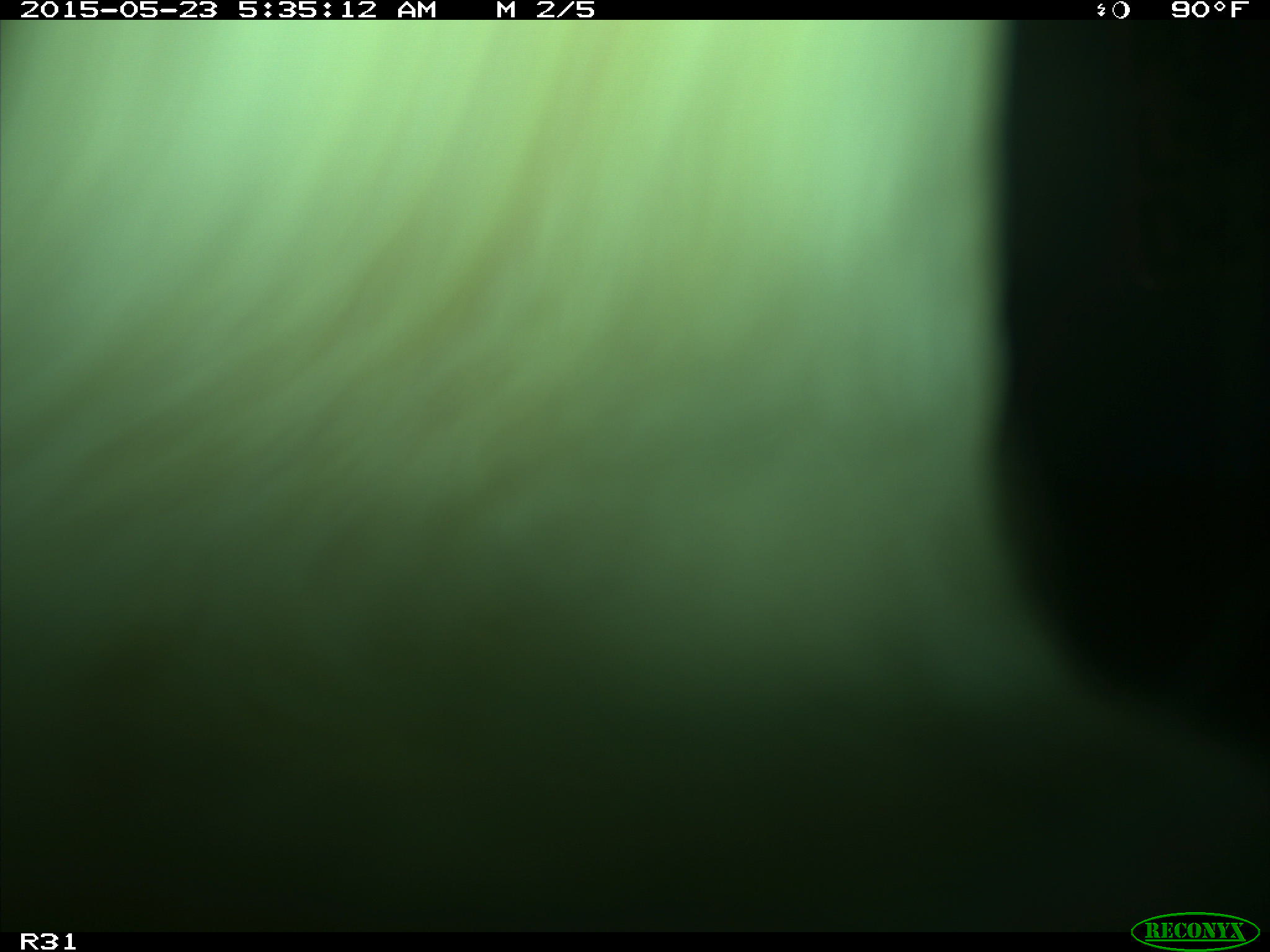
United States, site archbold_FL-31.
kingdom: Animalia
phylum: Chordata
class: Mammalia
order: Artiodactyla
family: Bovidae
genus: Bos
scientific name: Bos taurus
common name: domestic cow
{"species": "Bos taurus (domestic cow)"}